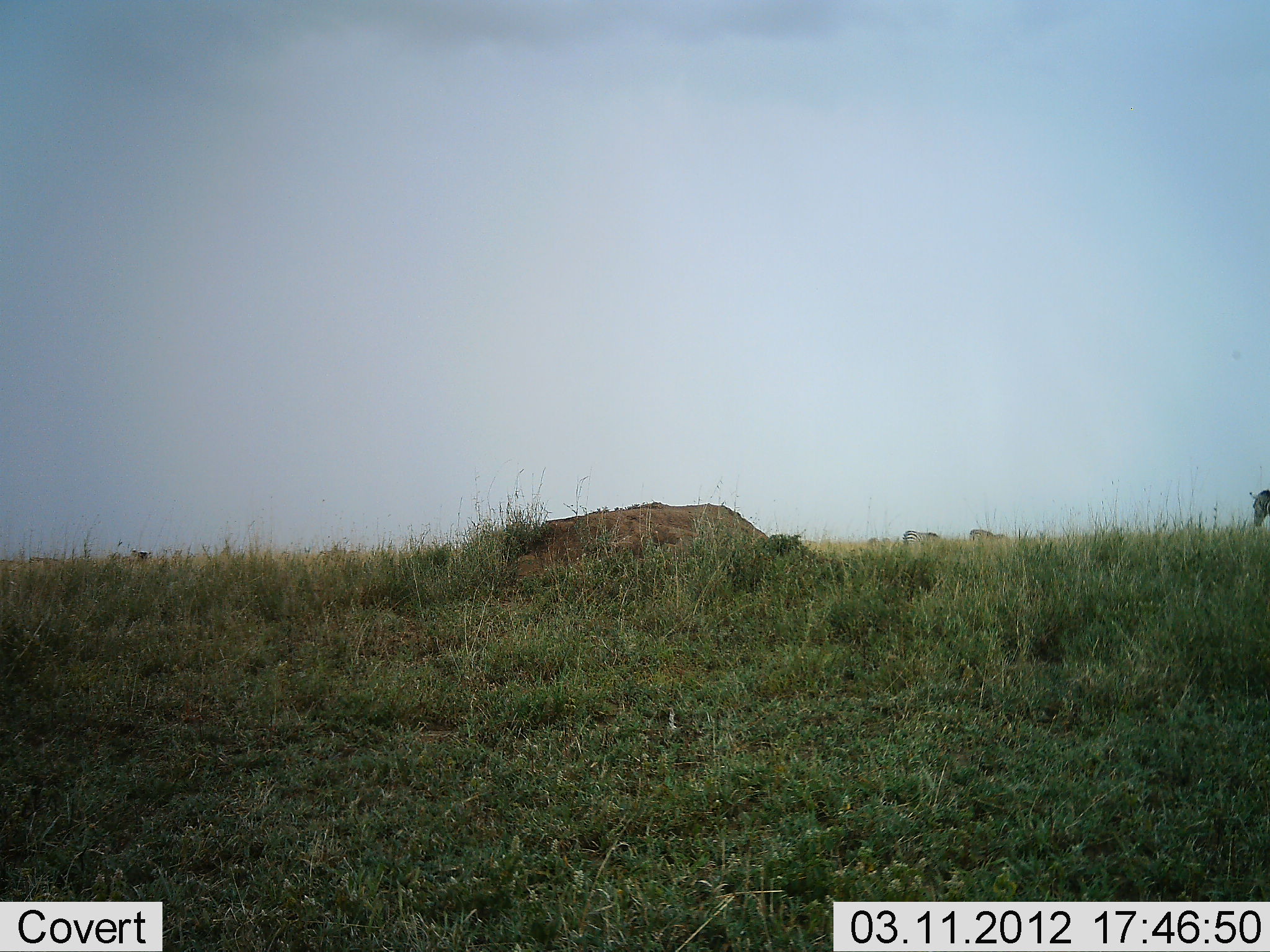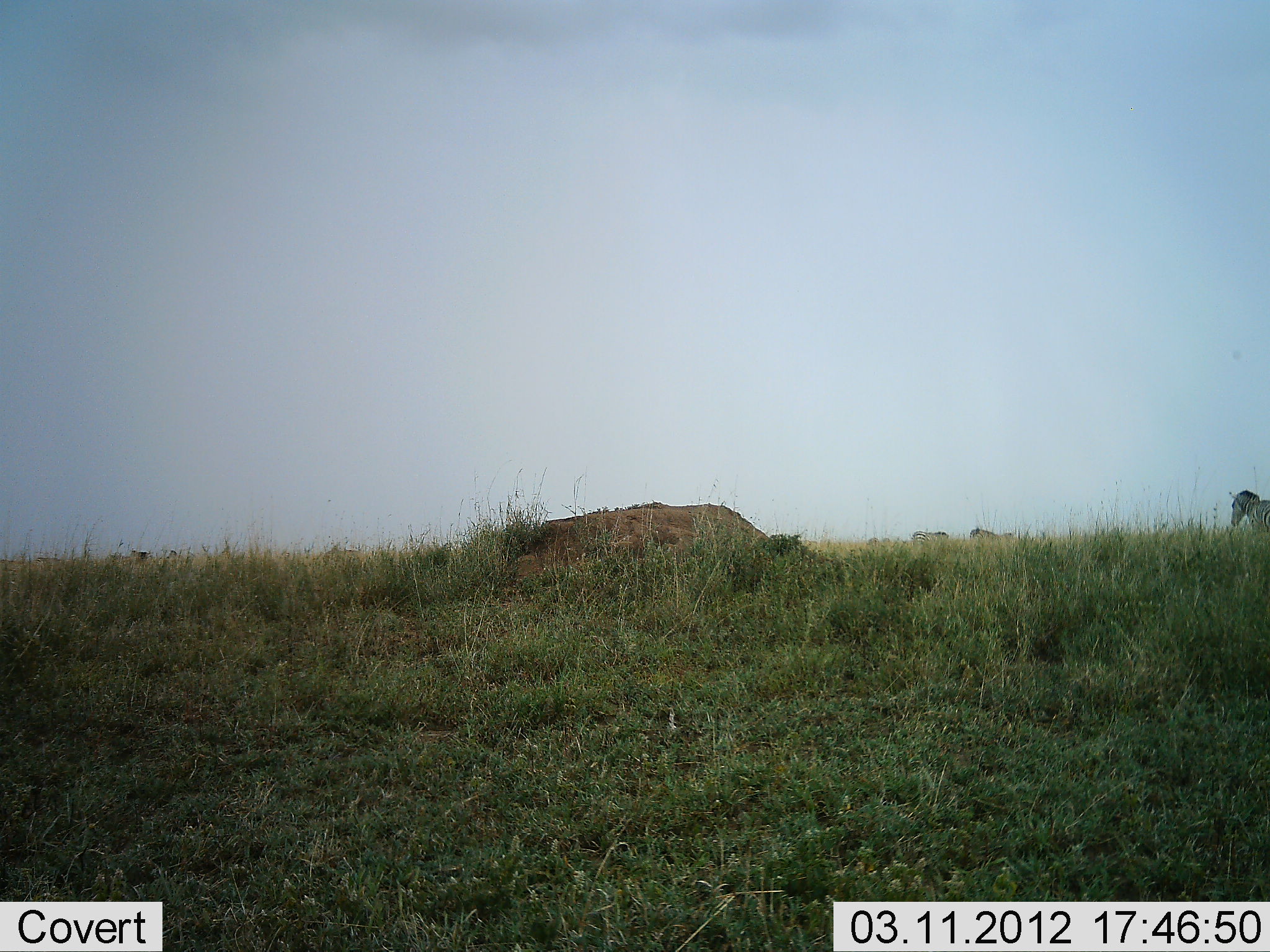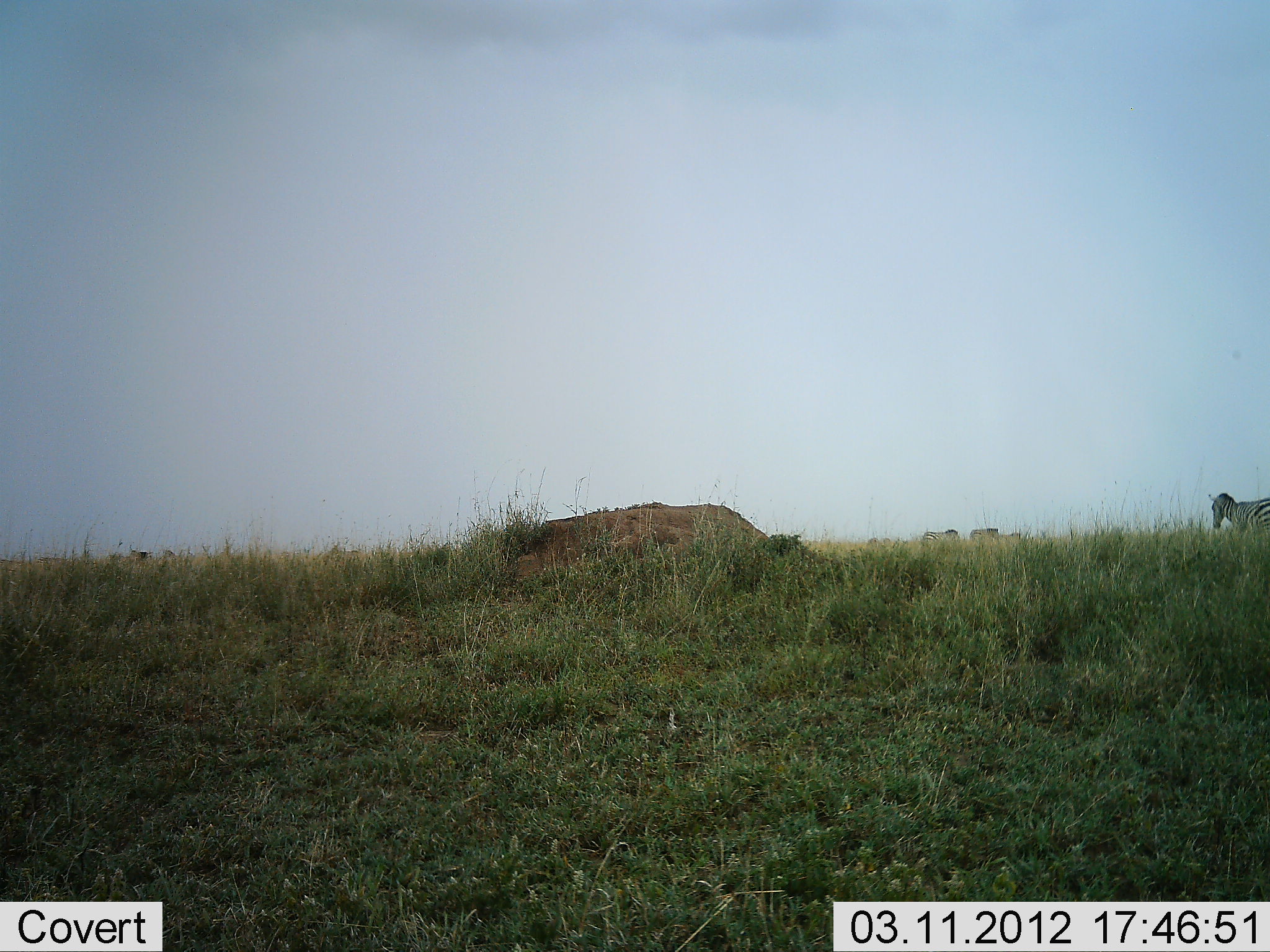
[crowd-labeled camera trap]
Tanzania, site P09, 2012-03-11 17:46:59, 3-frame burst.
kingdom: Animalia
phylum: Chordata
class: Mammalia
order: Perissodactyla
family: Equidae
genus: Equus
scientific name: Equus quagga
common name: plains zebra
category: zebra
Zebra (plains zebra) (Equus quagga), count 3. Behavior (volunteer vote fractions): standing 15%, resting 0%, moving 90%, interacting 0%. Young present (vote fraction): 0%. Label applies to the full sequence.